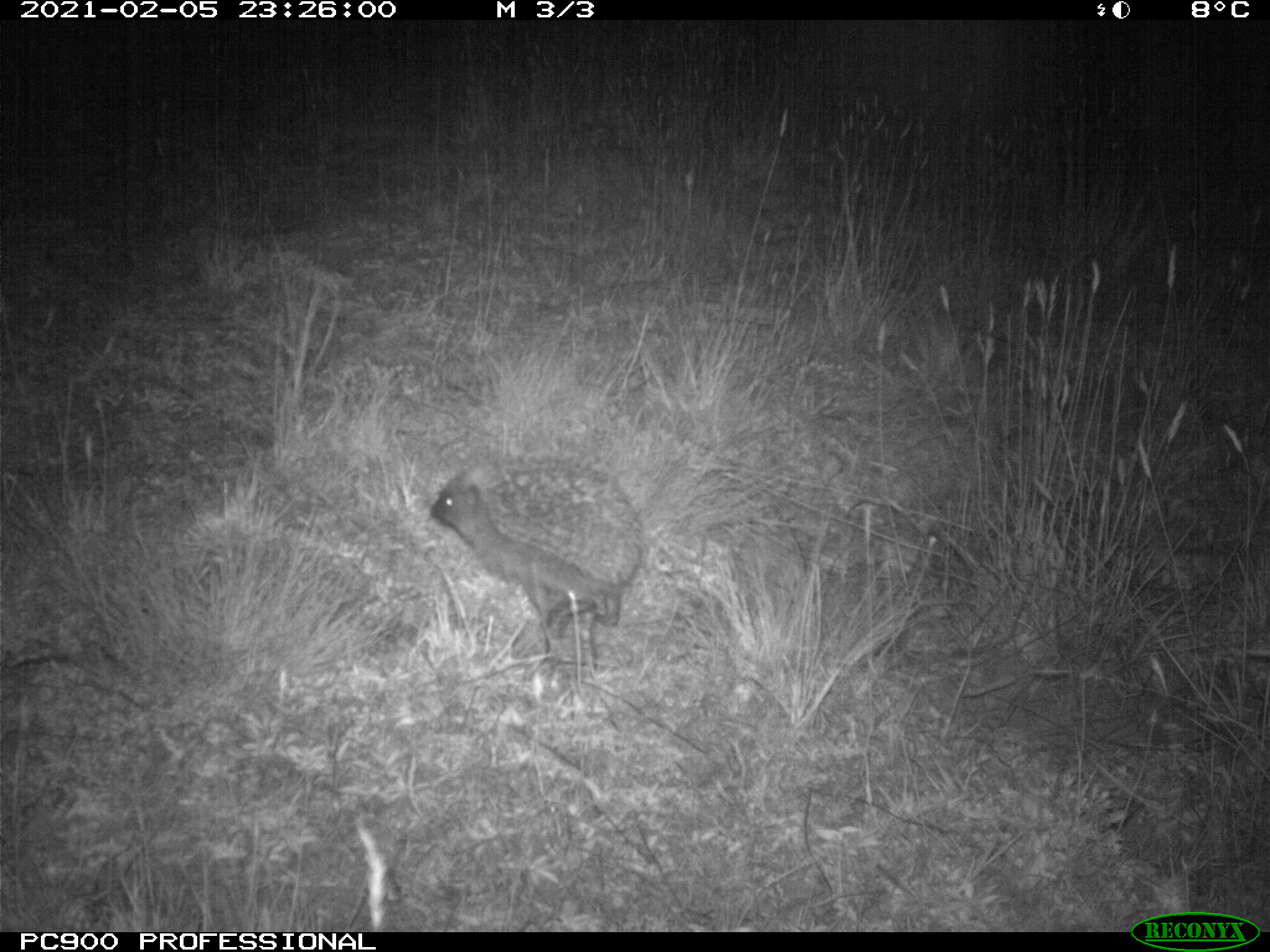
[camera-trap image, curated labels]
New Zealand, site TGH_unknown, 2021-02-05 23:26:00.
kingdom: Animalia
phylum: Chordata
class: Mammalia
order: Eulipotyphla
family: Erinaceidae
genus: Erinaceus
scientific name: Erinaceus europaeus europaeus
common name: european hedgehog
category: hedgehog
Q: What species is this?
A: Hedgehog (european hedgehog) (Erinaceus europaeus europaeus).